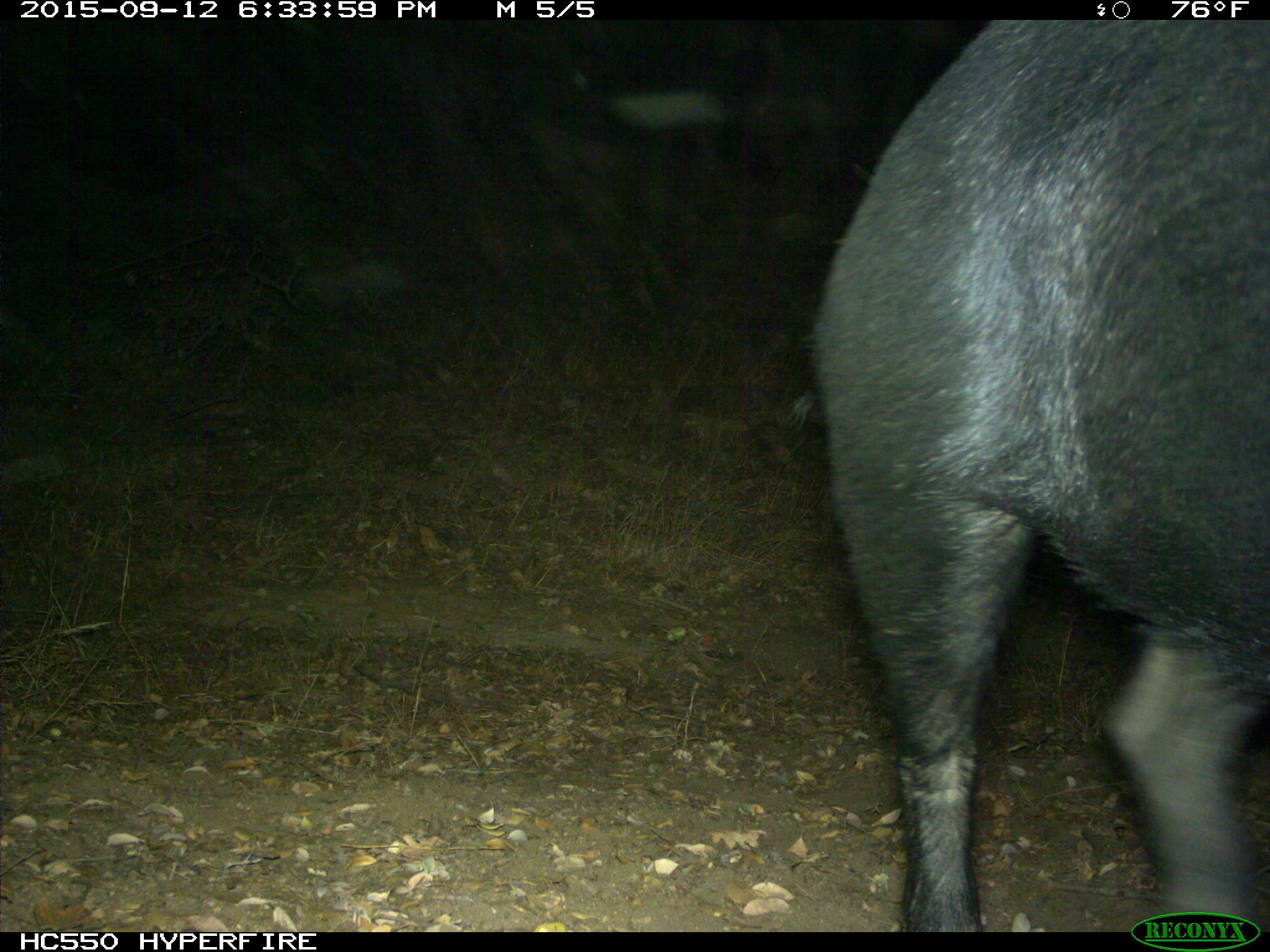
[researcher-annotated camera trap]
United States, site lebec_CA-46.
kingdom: Animalia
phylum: Chordata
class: Mammalia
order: Artiodactyla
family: Suidae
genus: Sus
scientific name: Sus scrofa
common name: wild boar